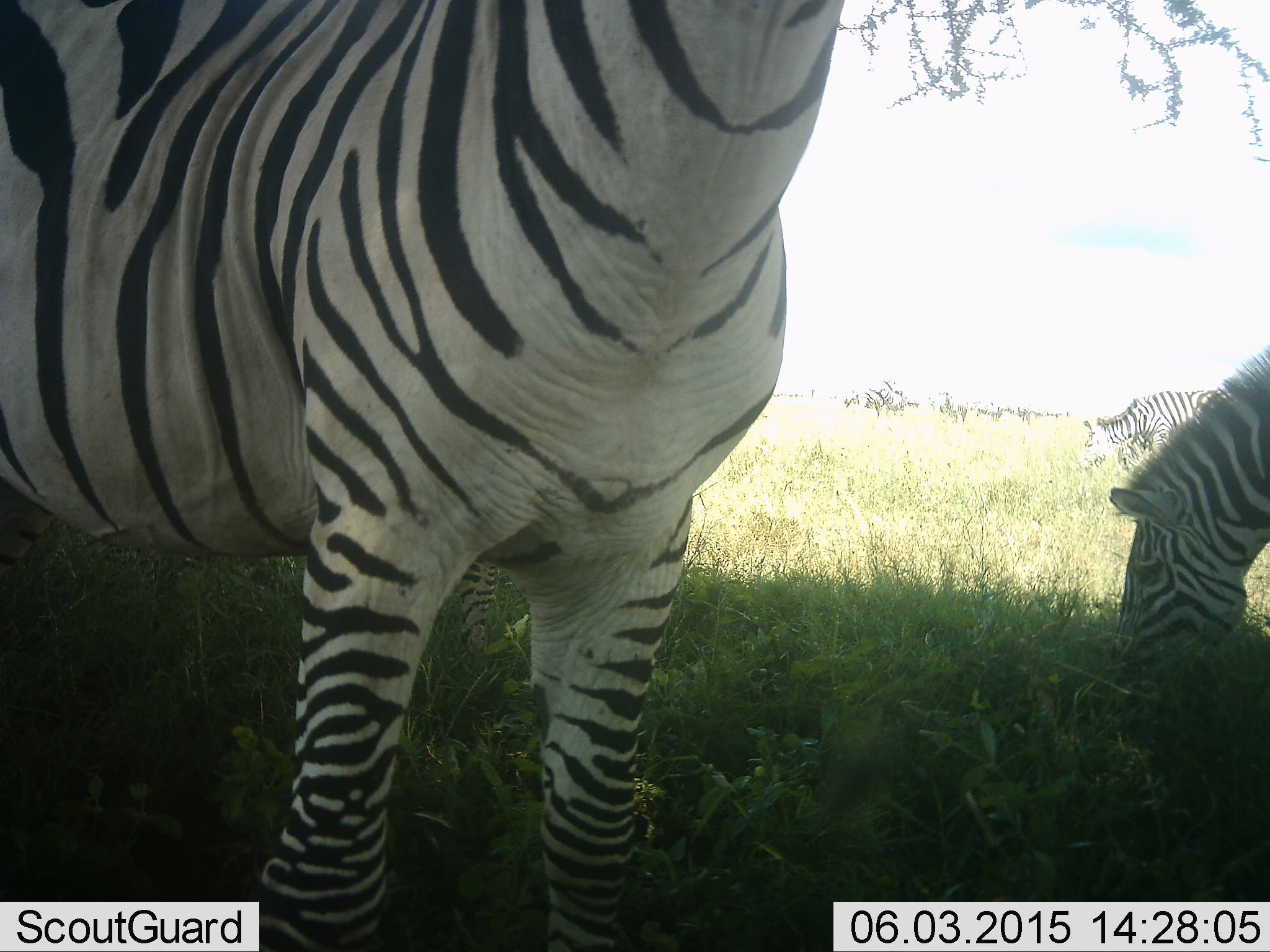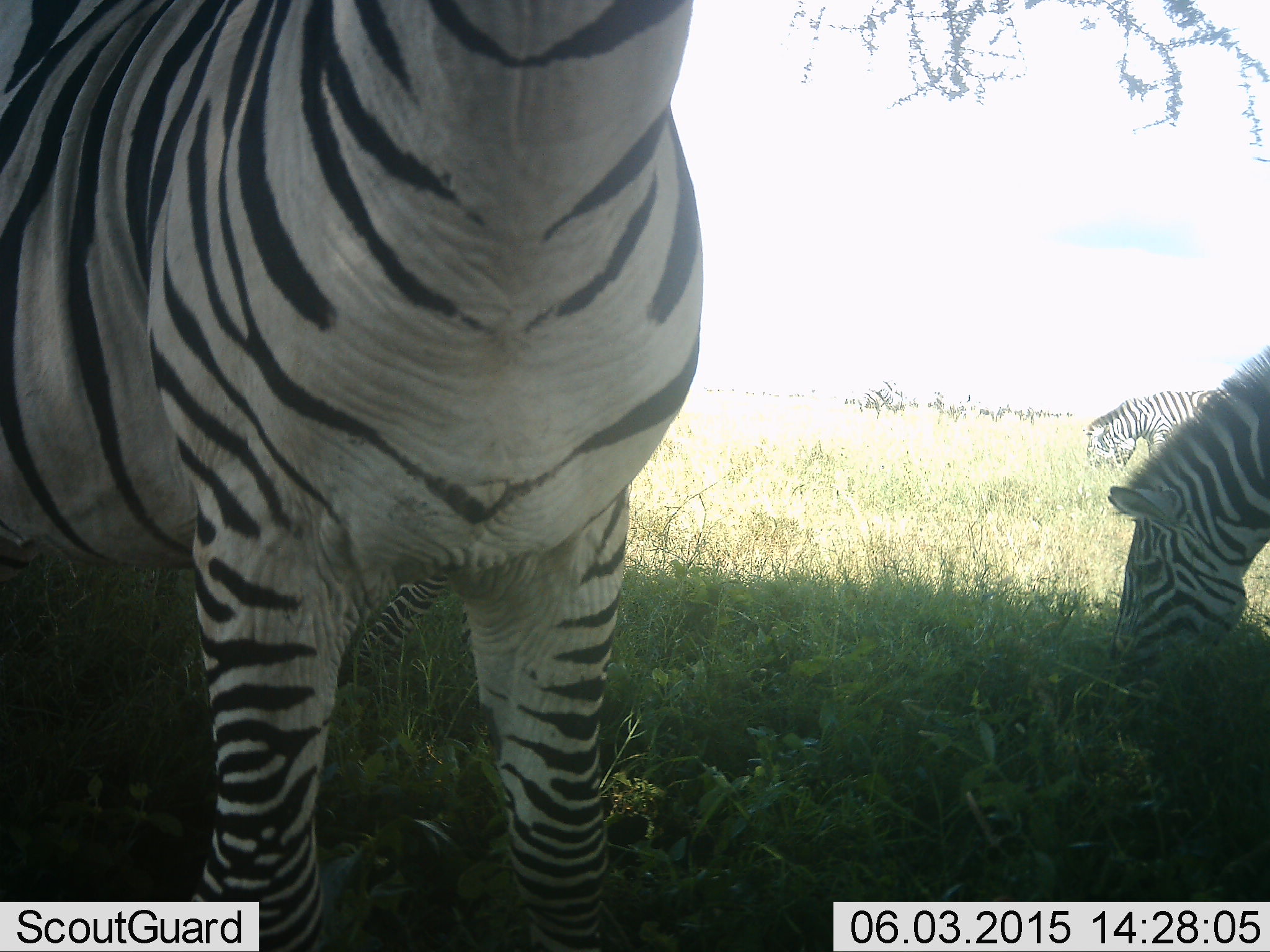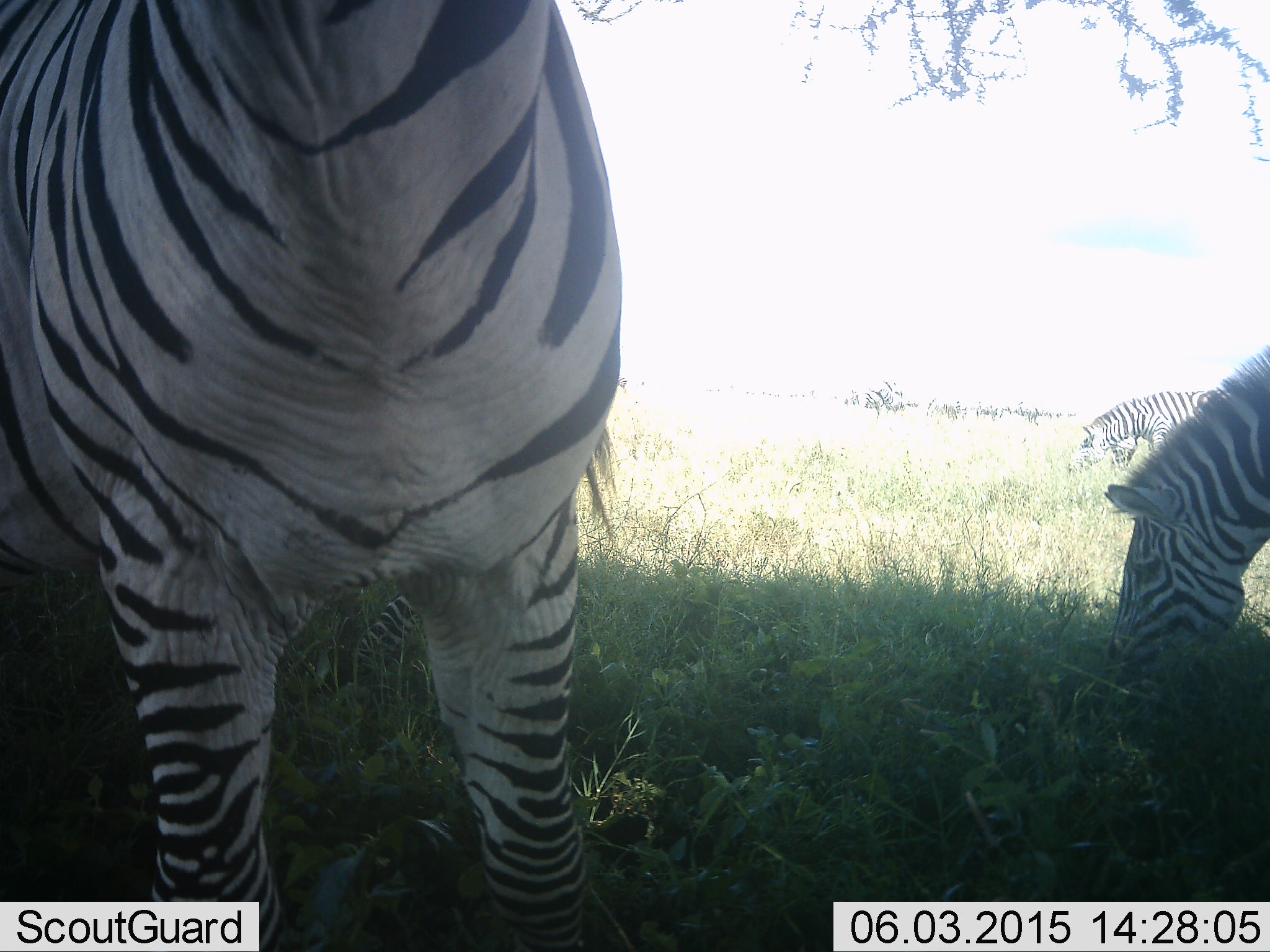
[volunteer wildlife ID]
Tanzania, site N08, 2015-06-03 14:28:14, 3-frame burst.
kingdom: Animalia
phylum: Chordata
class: Mammalia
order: Perissodactyla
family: Equidae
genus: Equus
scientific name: Equus quagga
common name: plains zebra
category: zebra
Zebra (plains zebra) (Equus quagga), count 4. Behavior (volunteer vote fractions): standing 60%, resting 0%, moving 10%, interacting 20%. Young present (vote fraction): 0%. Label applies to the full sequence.